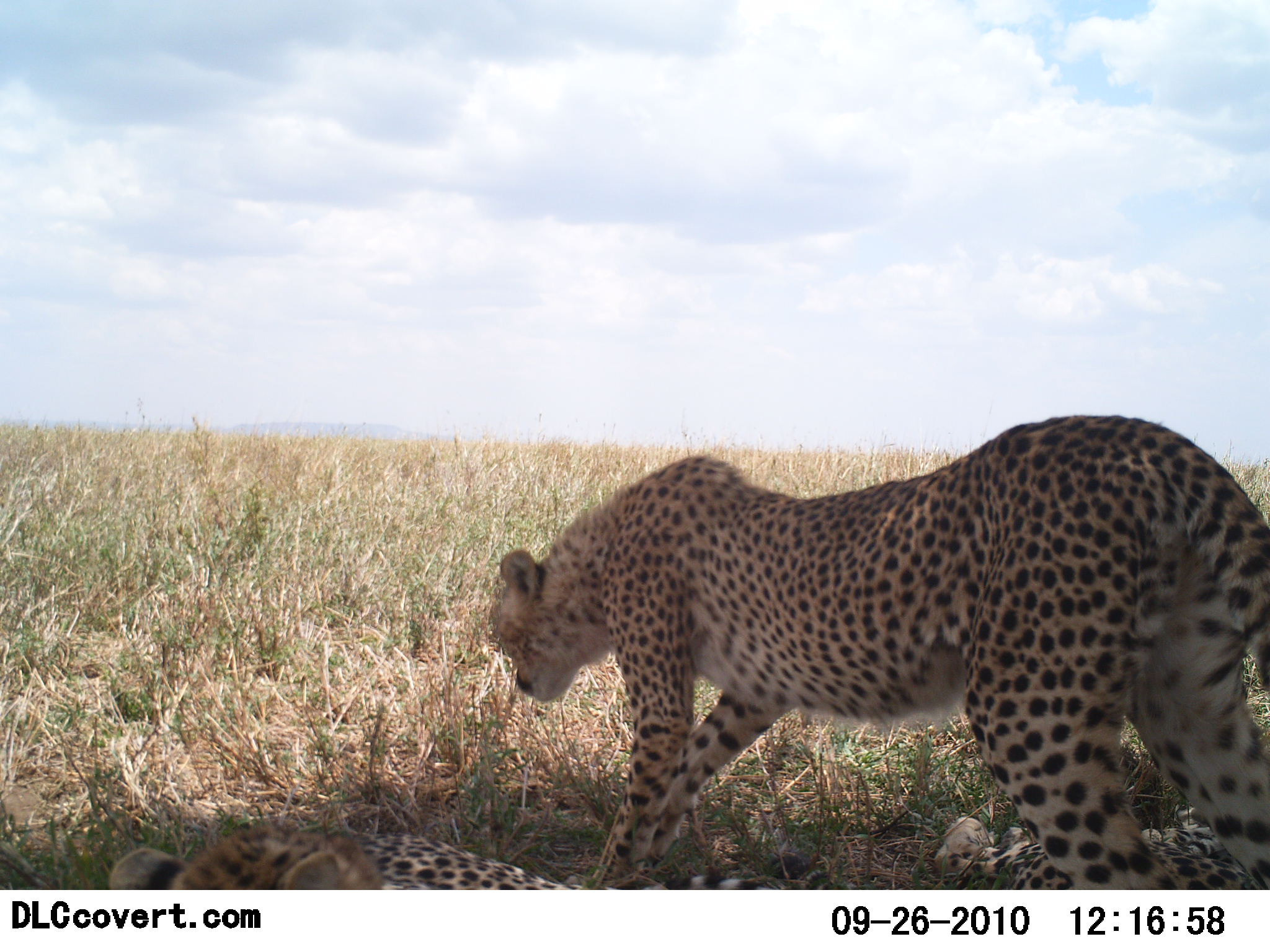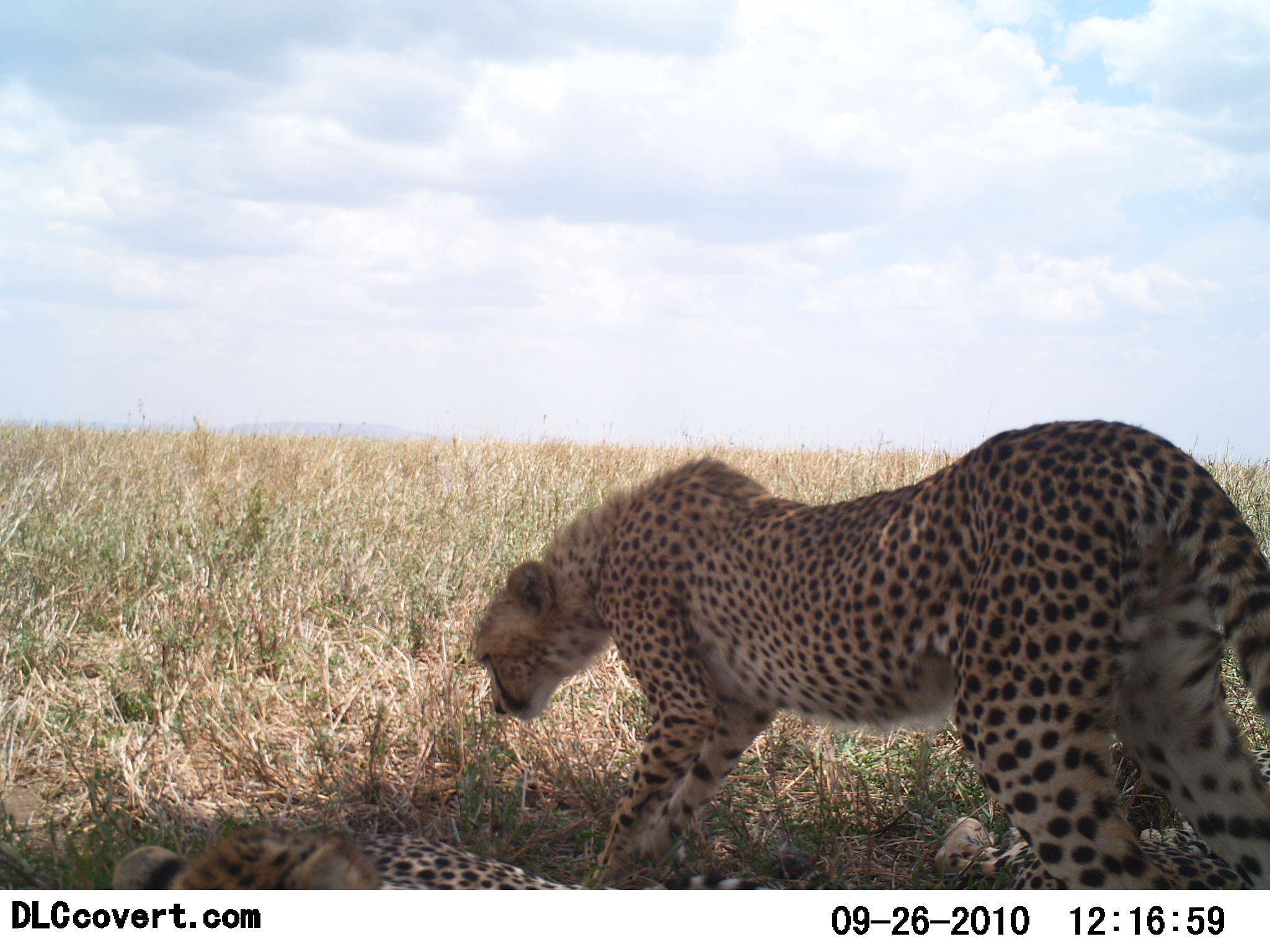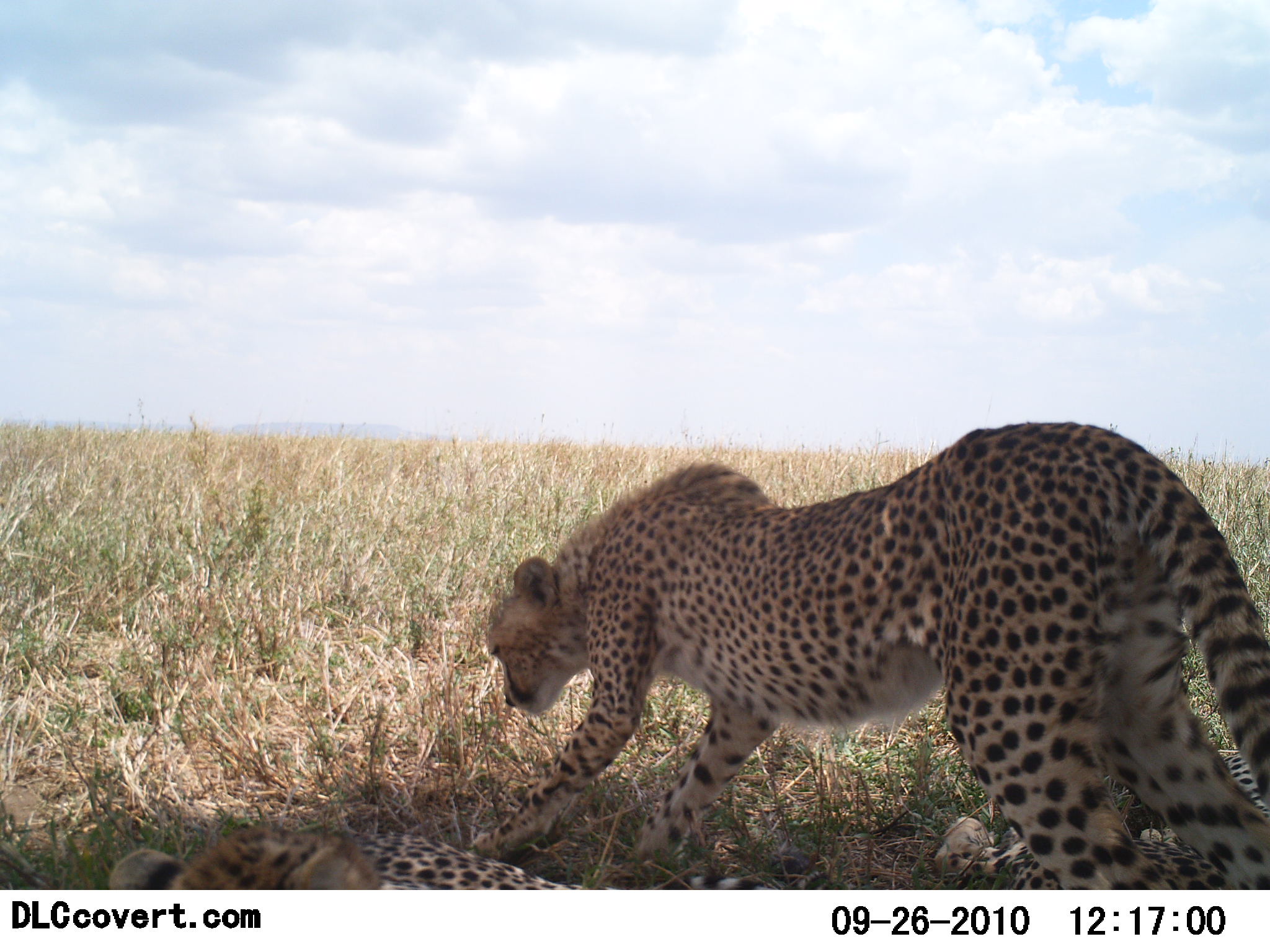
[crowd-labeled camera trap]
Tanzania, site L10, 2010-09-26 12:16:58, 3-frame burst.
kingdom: Animalia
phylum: Chordata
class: Mammalia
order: Carnivora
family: Felidae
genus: Acinonyx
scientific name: Acinonyx jubatus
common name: cheetah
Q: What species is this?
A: Cheetah (Acinonyx jubatus).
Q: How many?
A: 2.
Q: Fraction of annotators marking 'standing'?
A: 65%.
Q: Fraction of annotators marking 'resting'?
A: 95%.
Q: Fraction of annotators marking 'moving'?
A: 0%.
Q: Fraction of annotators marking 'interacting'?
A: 20%.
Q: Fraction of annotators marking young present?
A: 5%.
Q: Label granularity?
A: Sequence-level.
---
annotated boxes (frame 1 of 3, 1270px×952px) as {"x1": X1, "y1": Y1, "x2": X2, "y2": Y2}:
animal: {"x1": 488, "y1": 415, "x2": 1269, "y2": 889}; {"x1": 107, "y1": 829, "x2": 831, "y2": 890}; {"x1": 936, "y1": 811, "x2": 1269, "y2": 888}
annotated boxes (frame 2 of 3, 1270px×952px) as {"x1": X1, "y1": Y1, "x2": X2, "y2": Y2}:
animal: {"x1": 473, "y1": 419, "x2": 1269, "y2": 889}; {"x1": 107, "y1": 829, "x2": 831, "y2": 890}; {"x1": 936, "y1": 811, "x2": 1269, "y2": 888}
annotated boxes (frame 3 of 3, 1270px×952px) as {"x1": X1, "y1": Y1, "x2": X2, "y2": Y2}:
animal: {"x1": 486, "y1": 421, "x2": 1270, "y2": 890}; {"x1": 107, "y1": 829, "x2": 831, "y2": 890}; {"x1": 936, "y1": 811, "x2": 1269, "y2": 888}